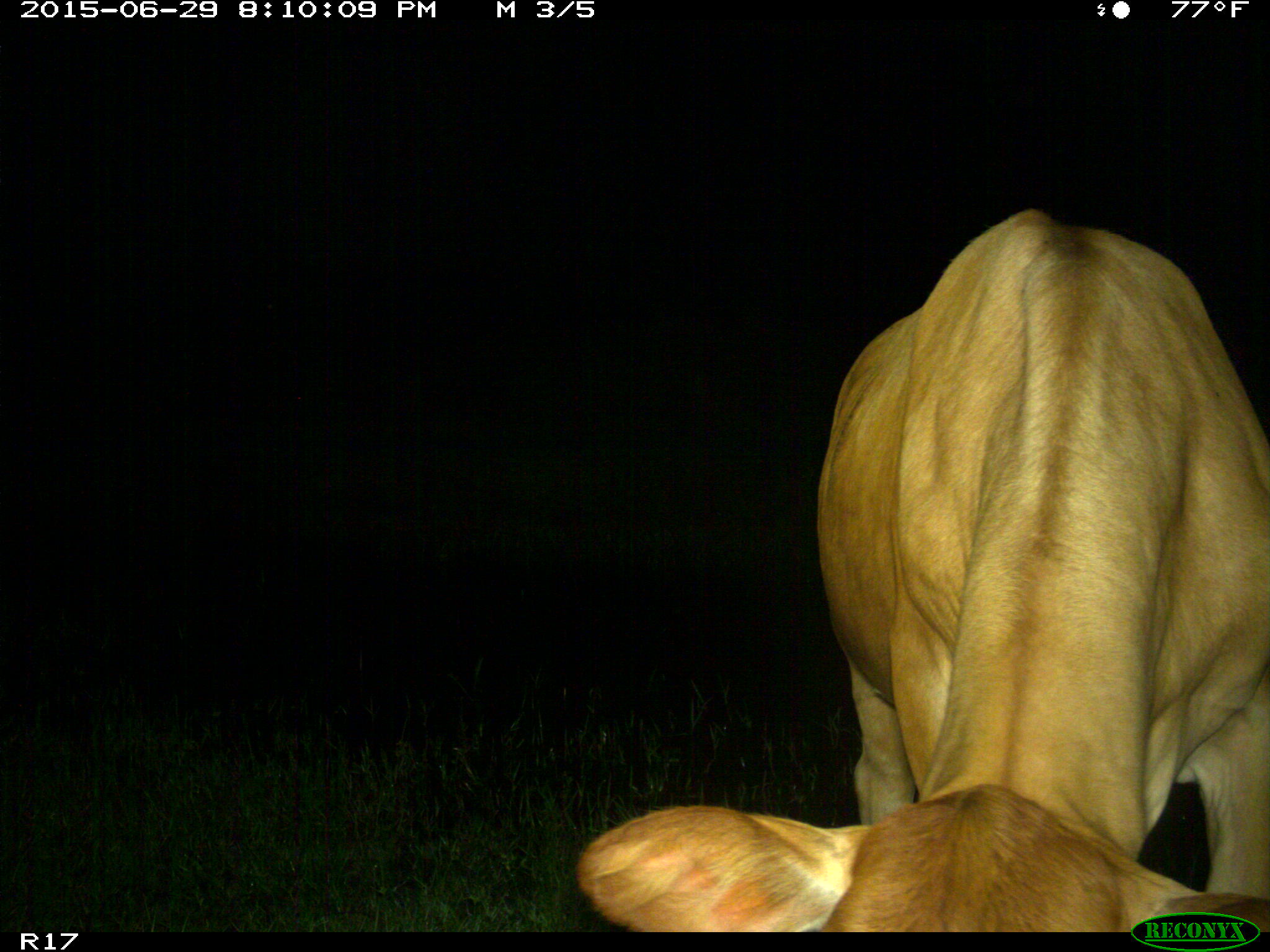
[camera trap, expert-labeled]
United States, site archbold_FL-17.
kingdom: Animalia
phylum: Chordata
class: Mammalia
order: Artiodactyla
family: Bovidae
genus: Bos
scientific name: Bos taurus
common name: domestic cow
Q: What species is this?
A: Bos taurus (domestic cow).